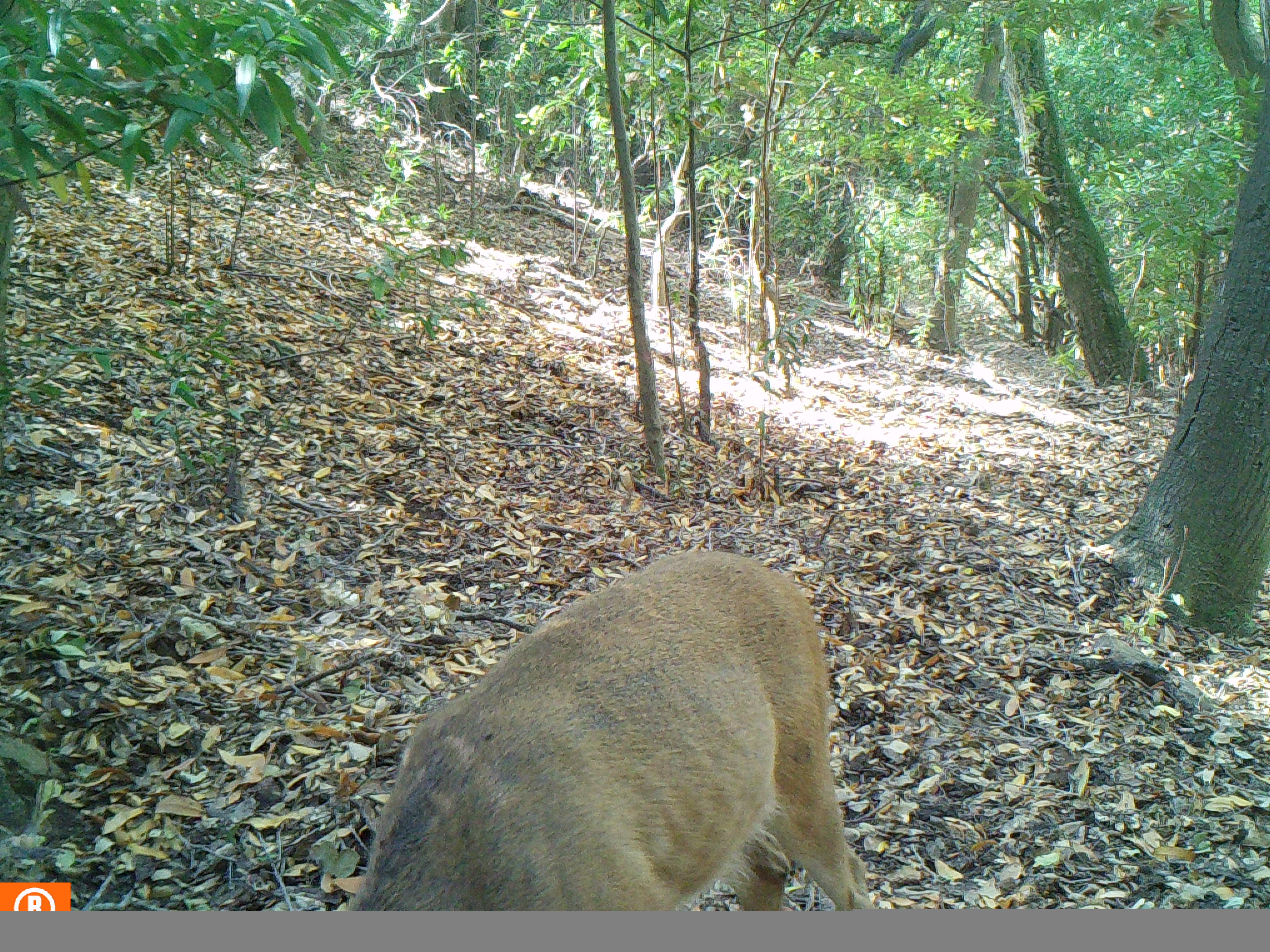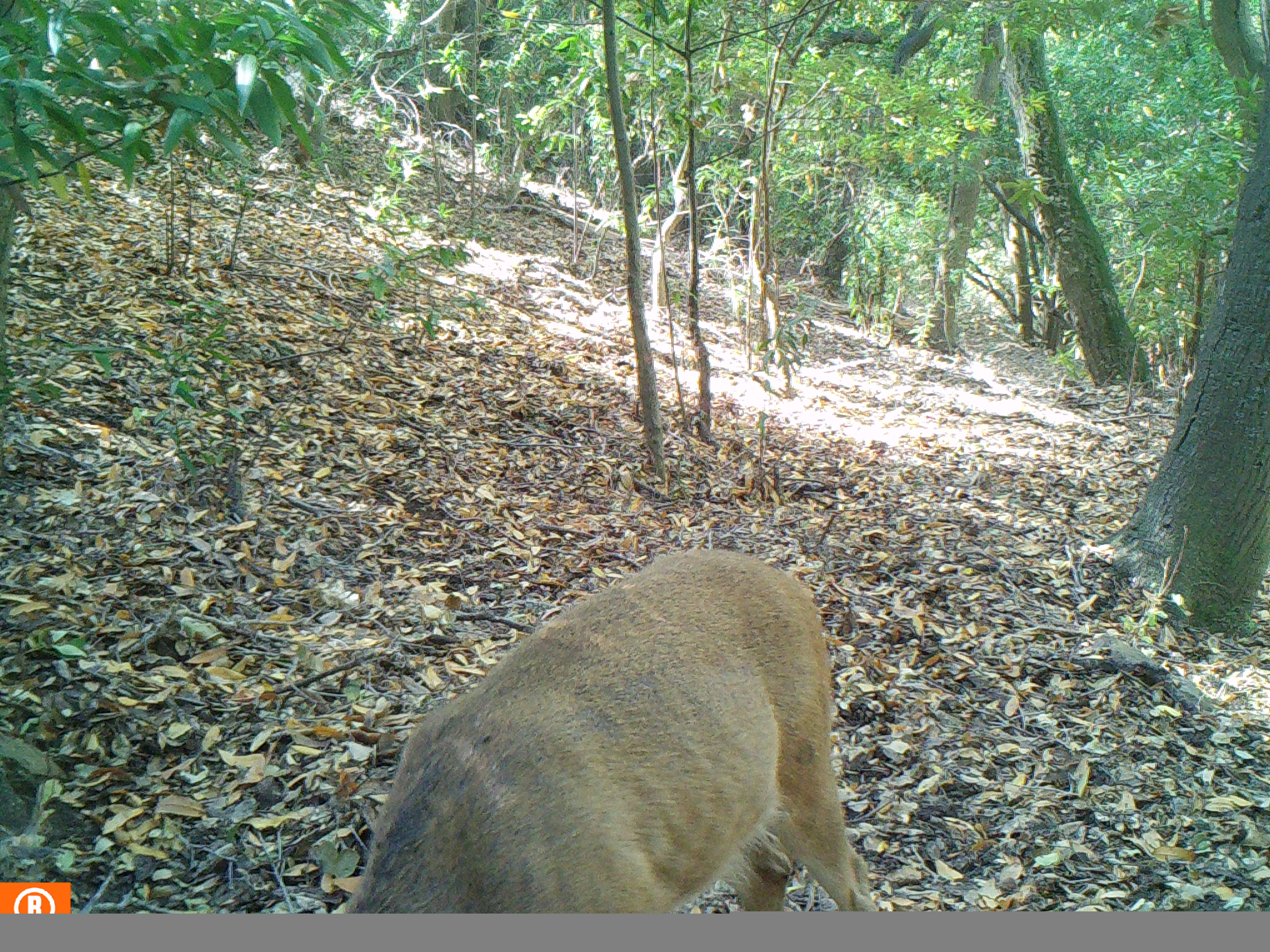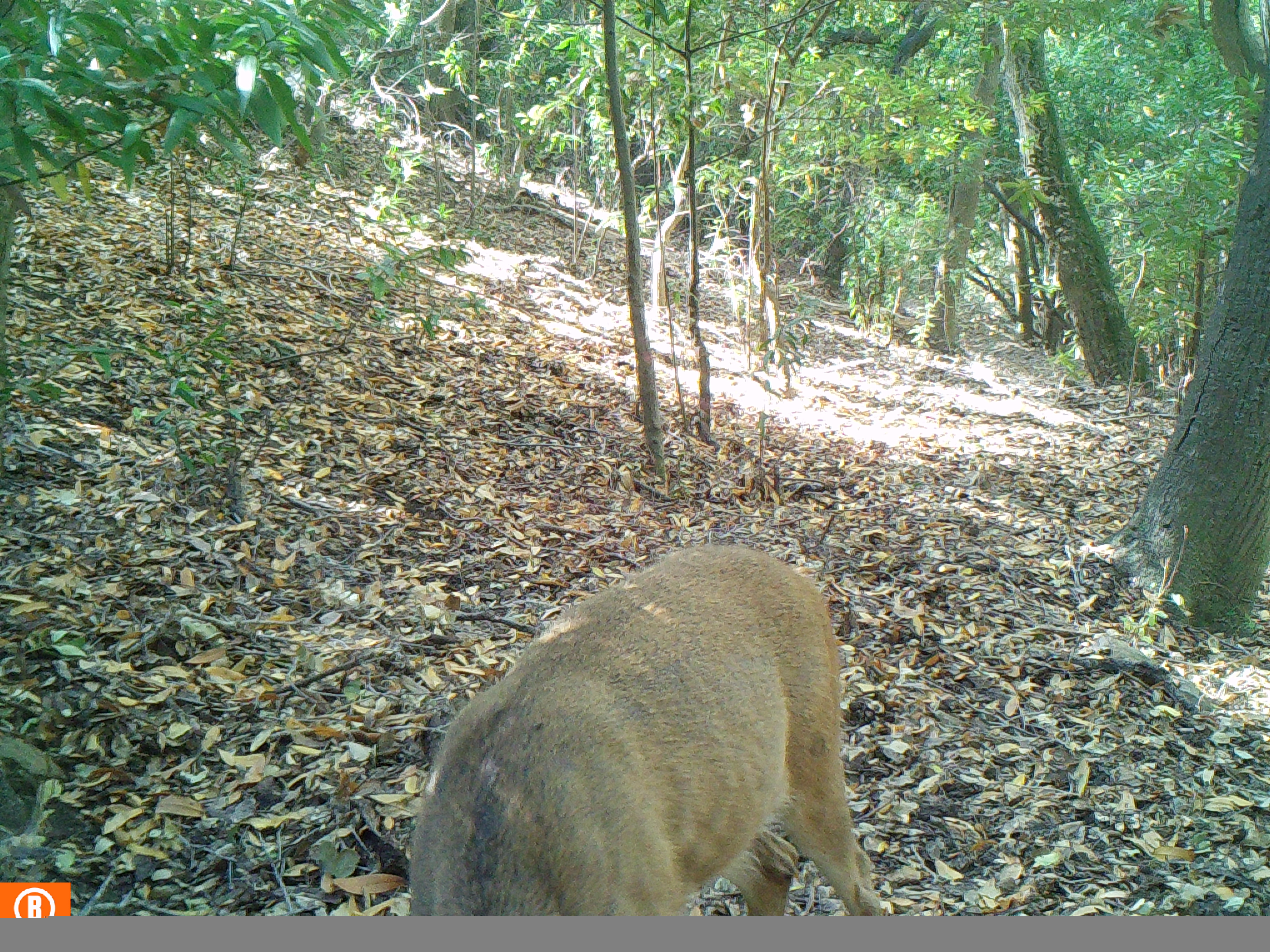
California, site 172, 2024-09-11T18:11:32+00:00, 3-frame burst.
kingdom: Animalia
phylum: Chordata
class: Mammalia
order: Artiodactyla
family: Cervidae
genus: Odocoileus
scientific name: Odocoileus hemionus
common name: mule deer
Mule deer (Odocoileus hemionus).